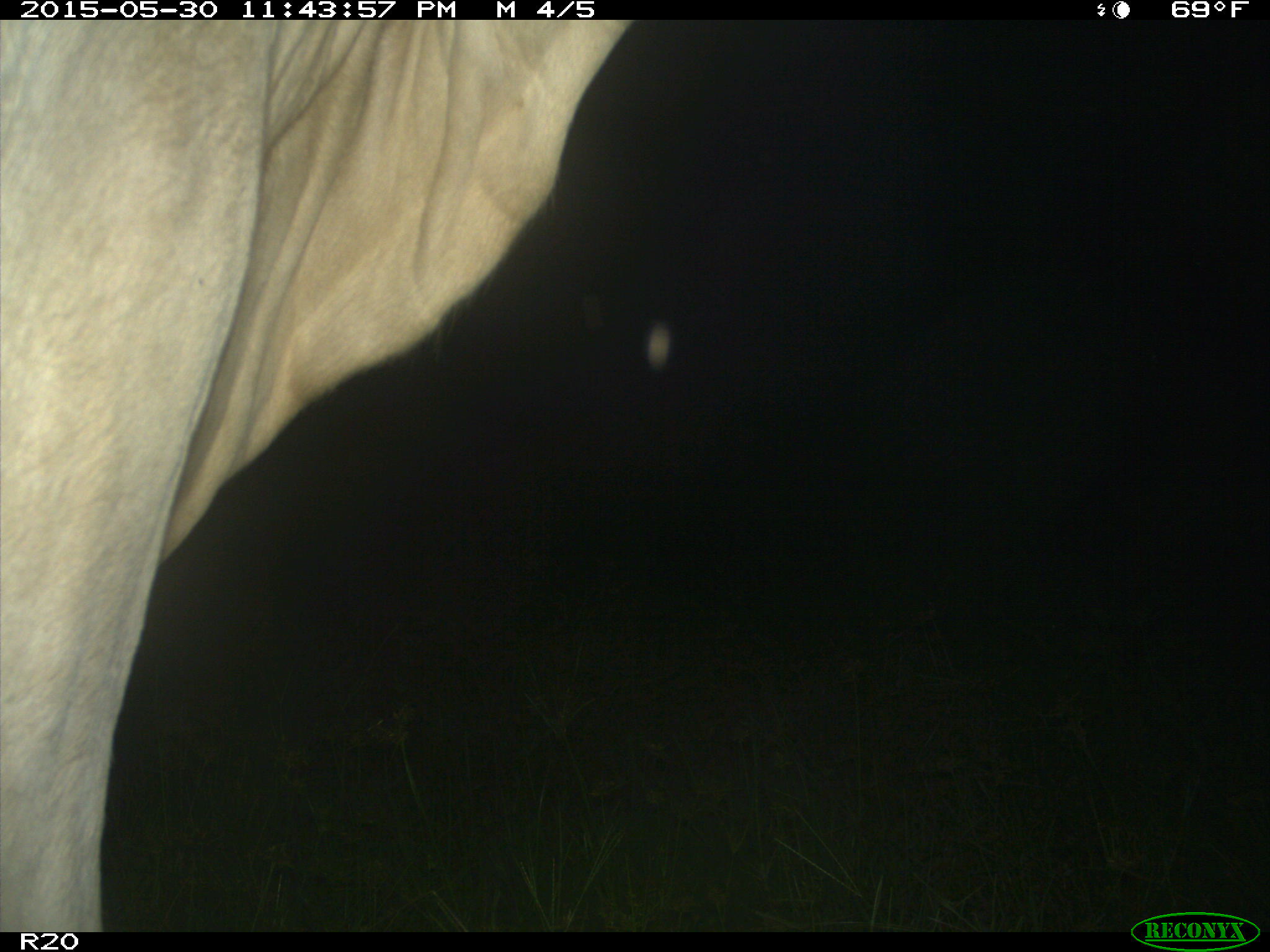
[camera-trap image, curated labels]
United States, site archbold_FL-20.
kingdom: Animalia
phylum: Chordata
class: Mammalia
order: Artiodactyla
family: Bovidae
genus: Bos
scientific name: Bos taurus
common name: domestic cow